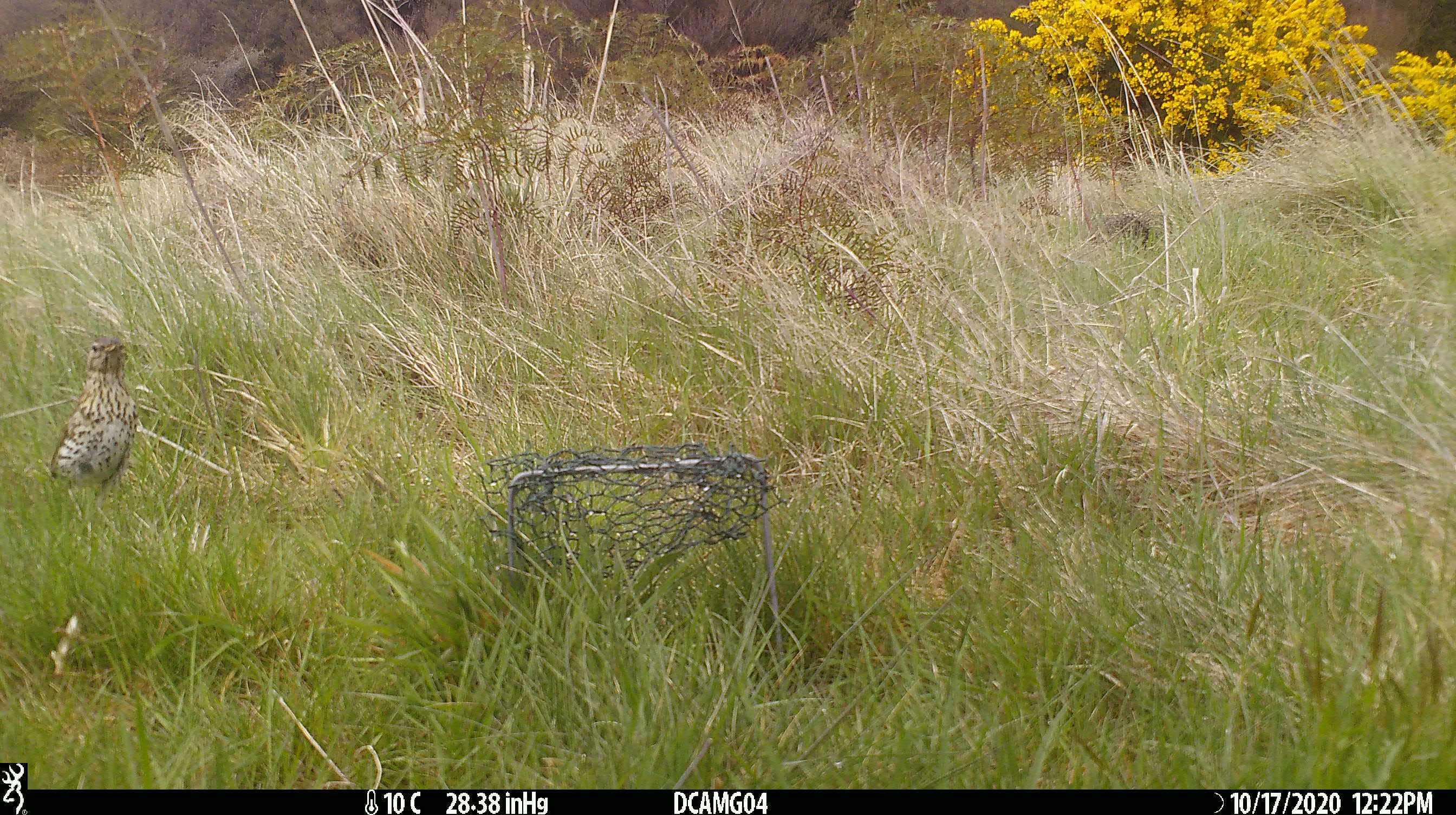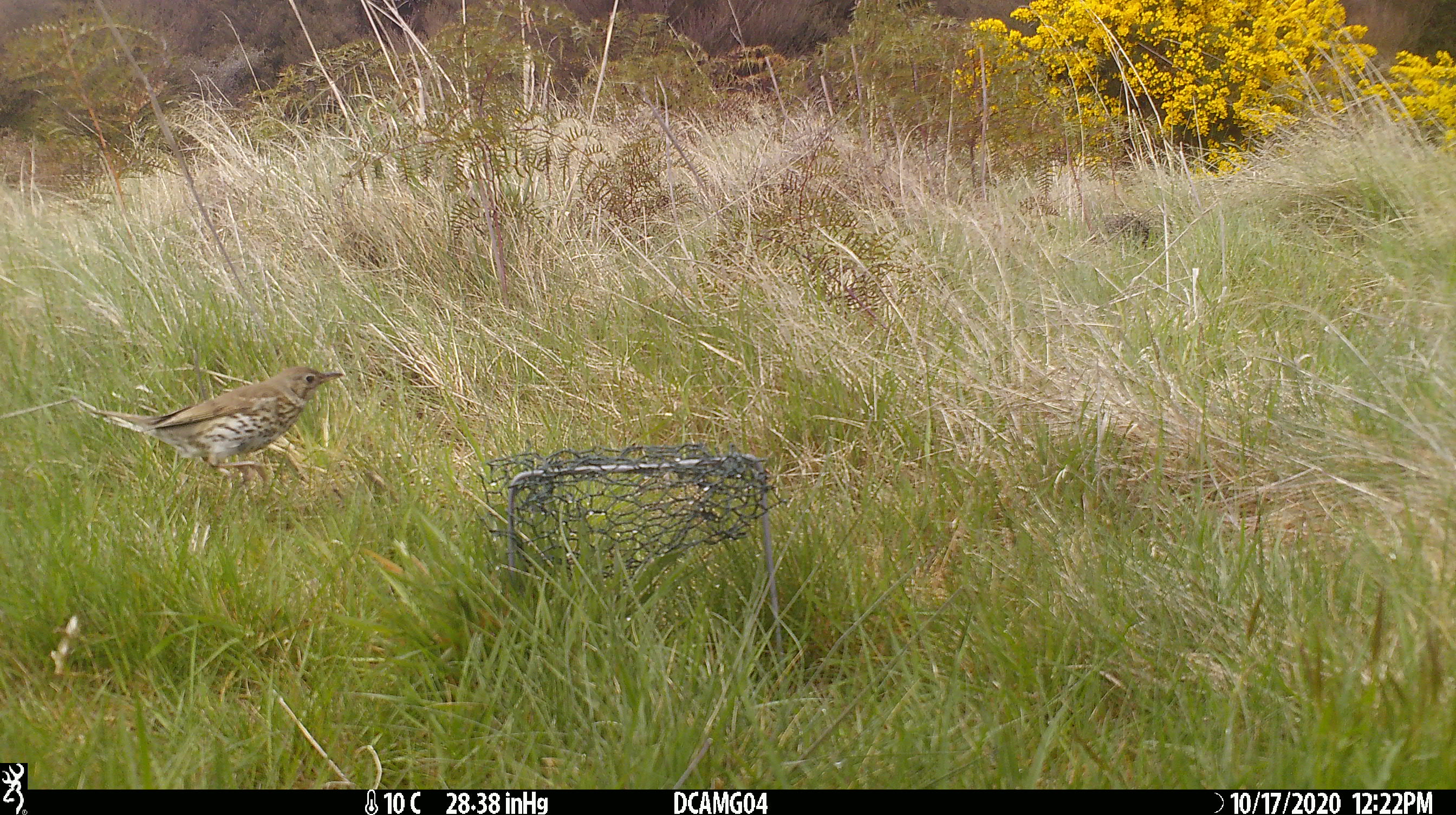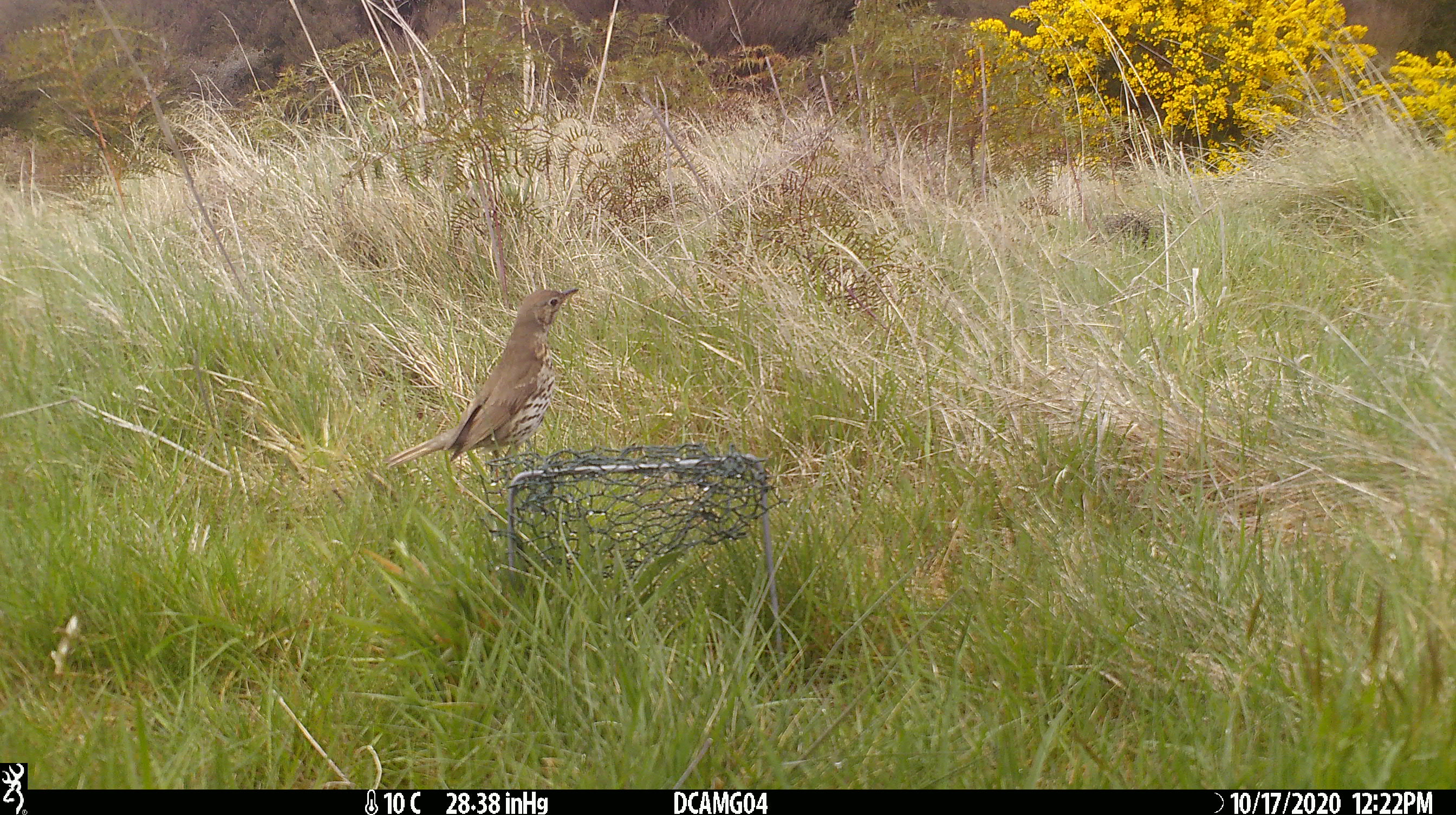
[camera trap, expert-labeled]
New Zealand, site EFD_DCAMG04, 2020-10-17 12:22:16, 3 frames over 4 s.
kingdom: Animalia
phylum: Chordata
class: Aves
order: Passeriformes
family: Turdidae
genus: Turdus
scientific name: Turdus philomelos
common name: song thrush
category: thrush